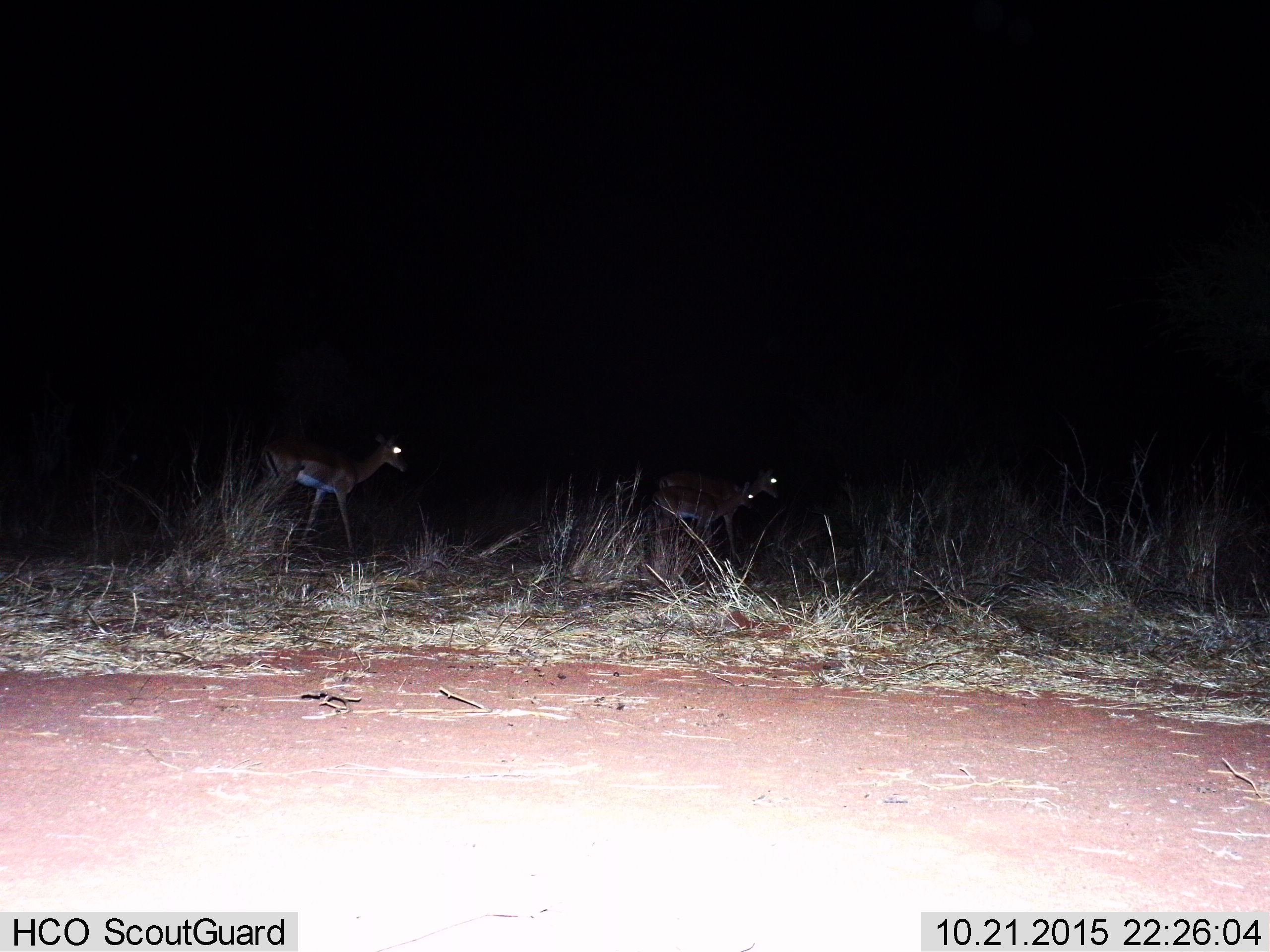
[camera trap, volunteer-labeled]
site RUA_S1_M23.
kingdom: Animalia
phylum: Chordata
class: Mammalia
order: Artiodactyla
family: Bovidae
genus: Aepyceros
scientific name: Aepyceros melampus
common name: impala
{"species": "impala (Aepyceros melampus)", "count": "3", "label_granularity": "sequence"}